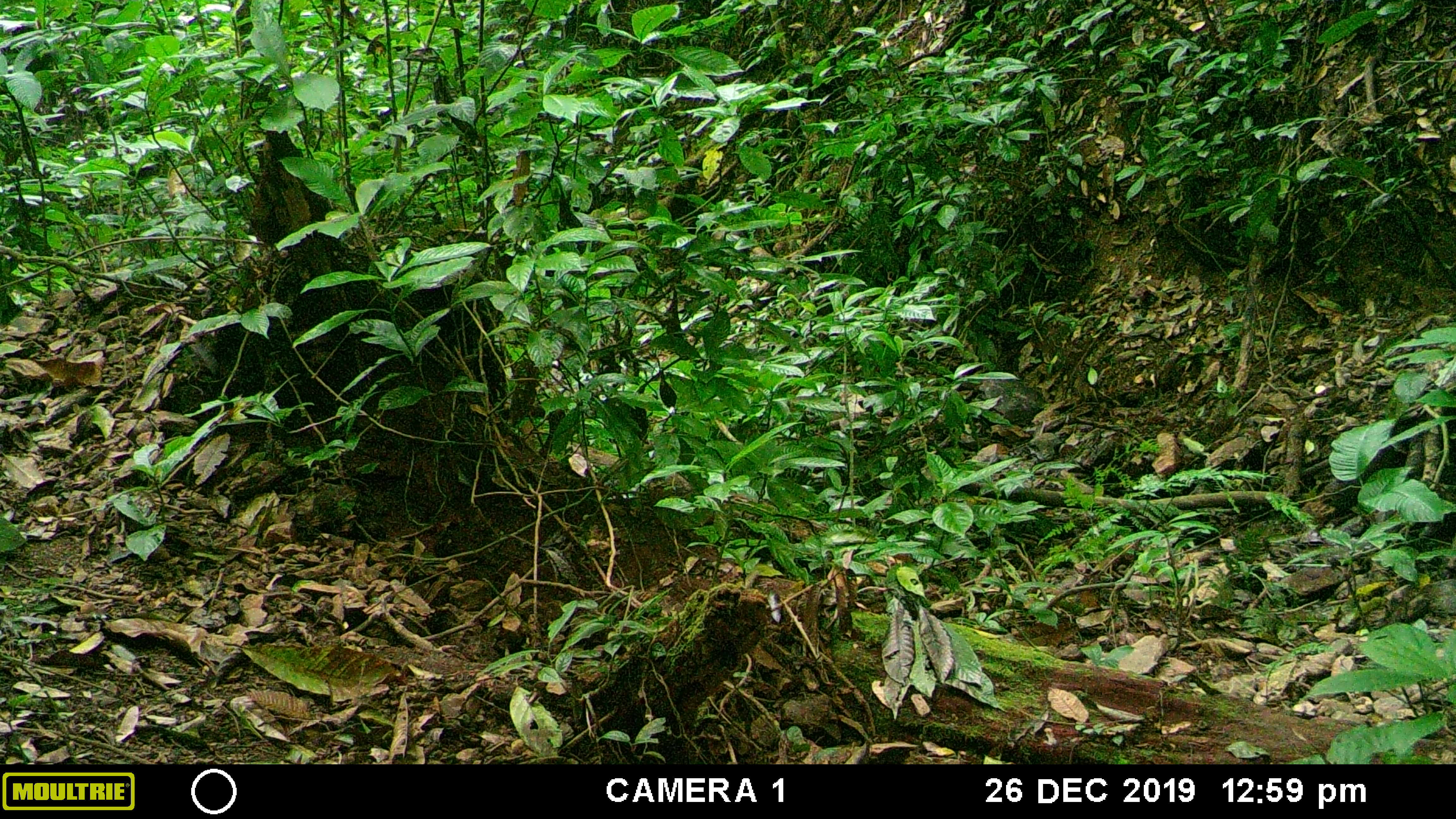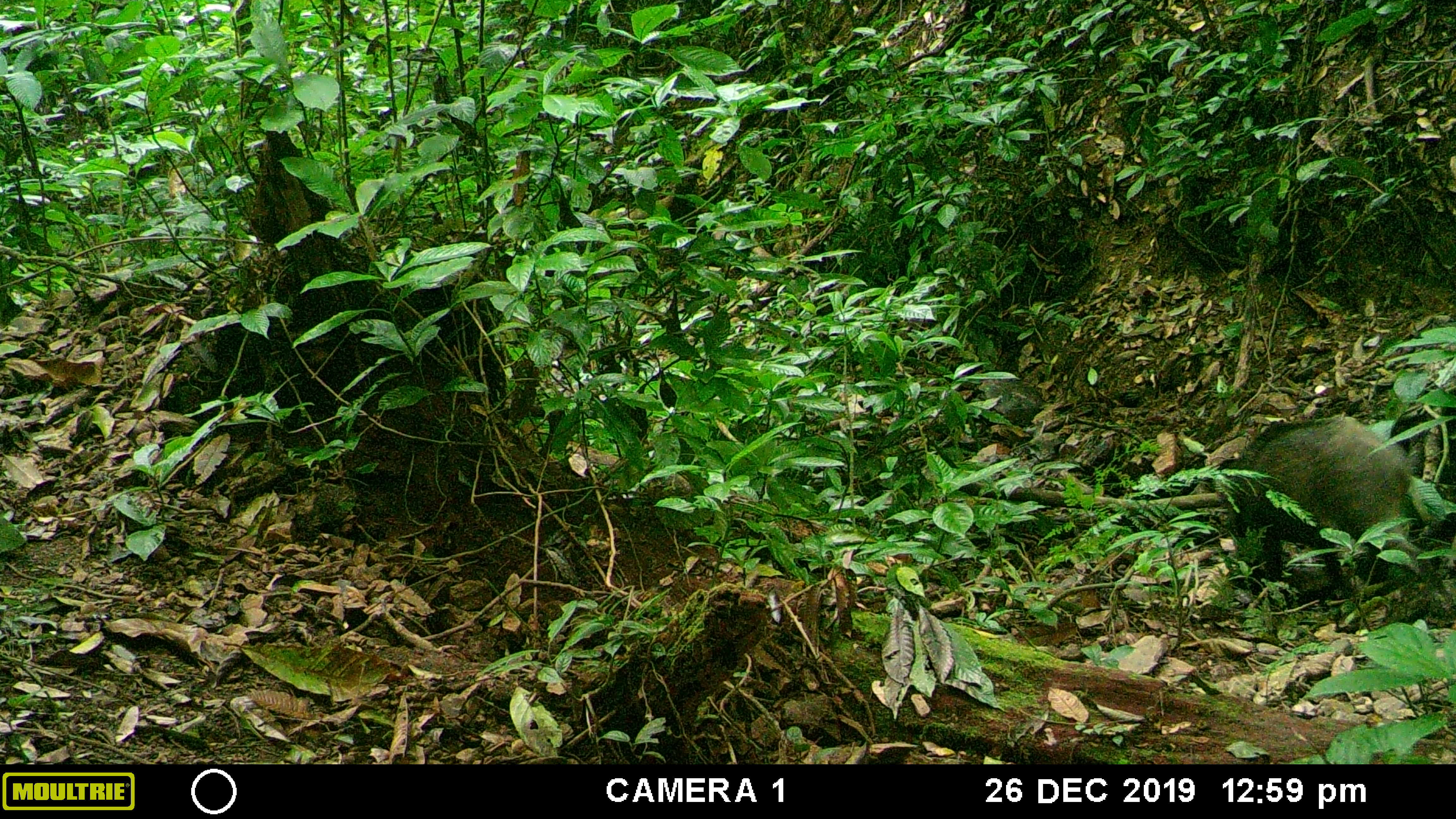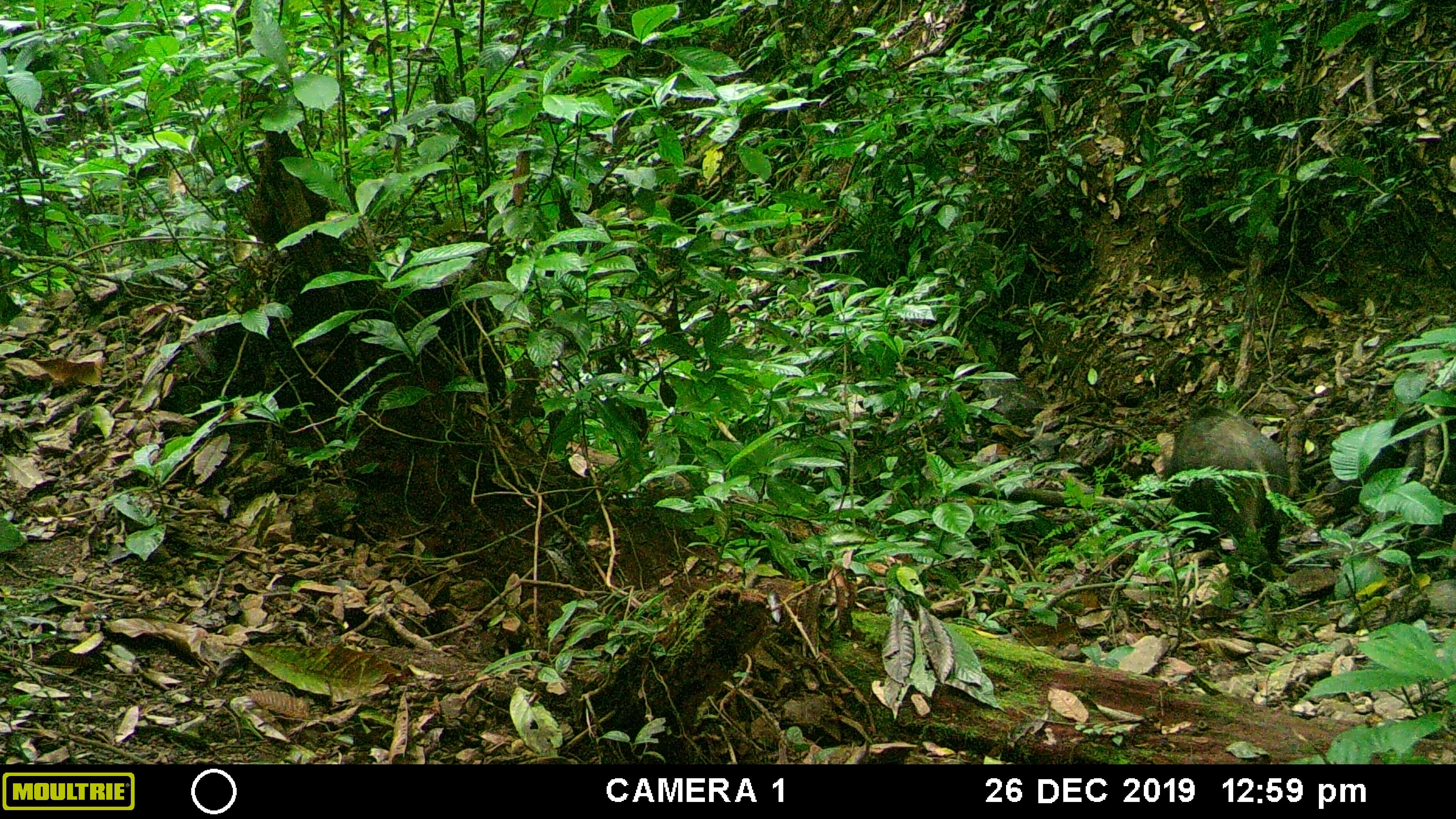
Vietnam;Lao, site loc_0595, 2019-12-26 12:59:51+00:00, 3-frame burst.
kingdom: Animalia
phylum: Chordata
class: Mammalia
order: Artiodactyla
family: Suidae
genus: Sus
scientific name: Sus scrofa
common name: eurasian wild pig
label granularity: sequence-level